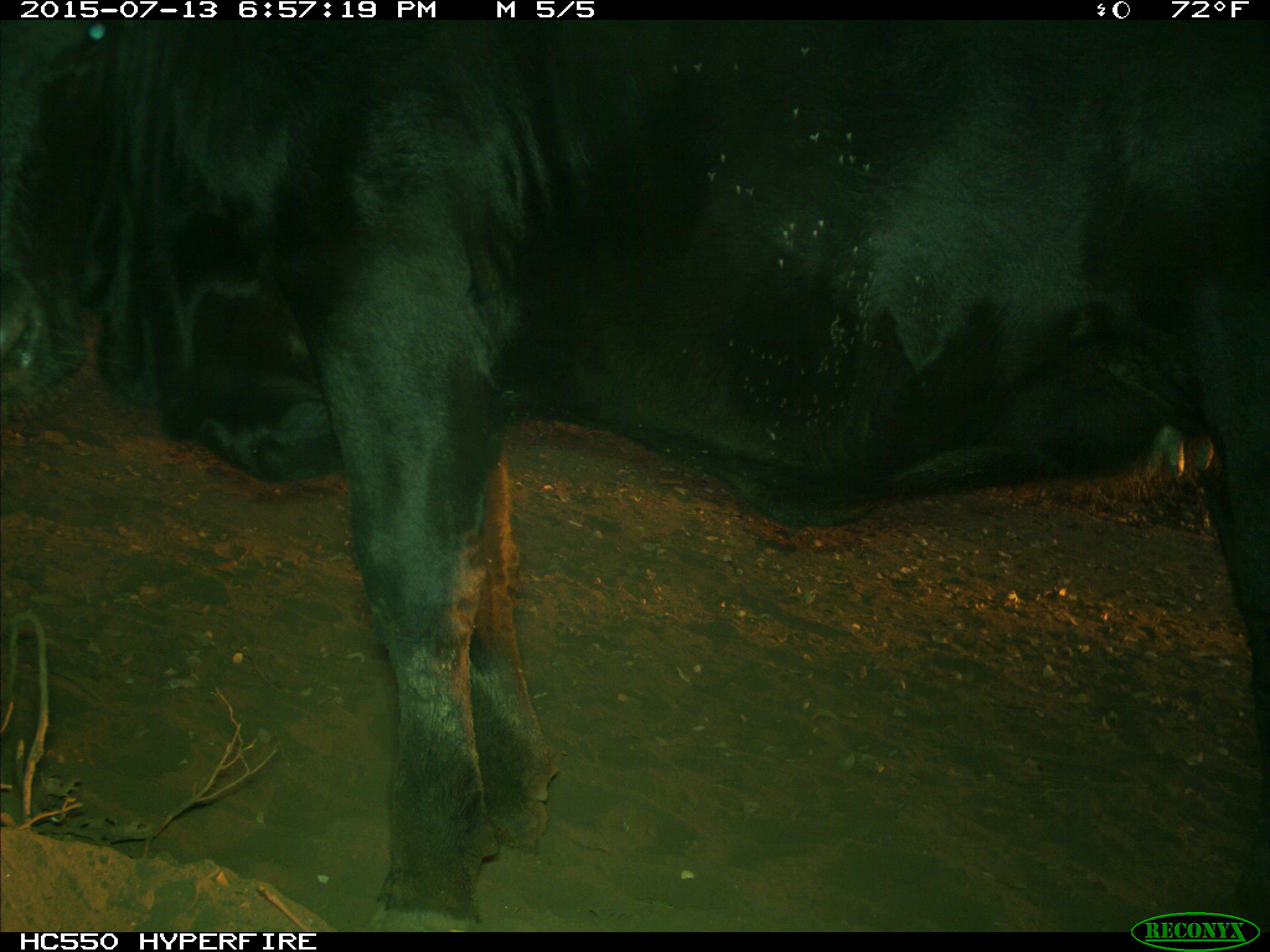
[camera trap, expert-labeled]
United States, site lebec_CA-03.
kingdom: Animalia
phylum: Chordata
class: Mammalia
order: Artiodactyla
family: Bovidae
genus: Bos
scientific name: Bos taurus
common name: domestic cow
Bos taurus (domestic cow).